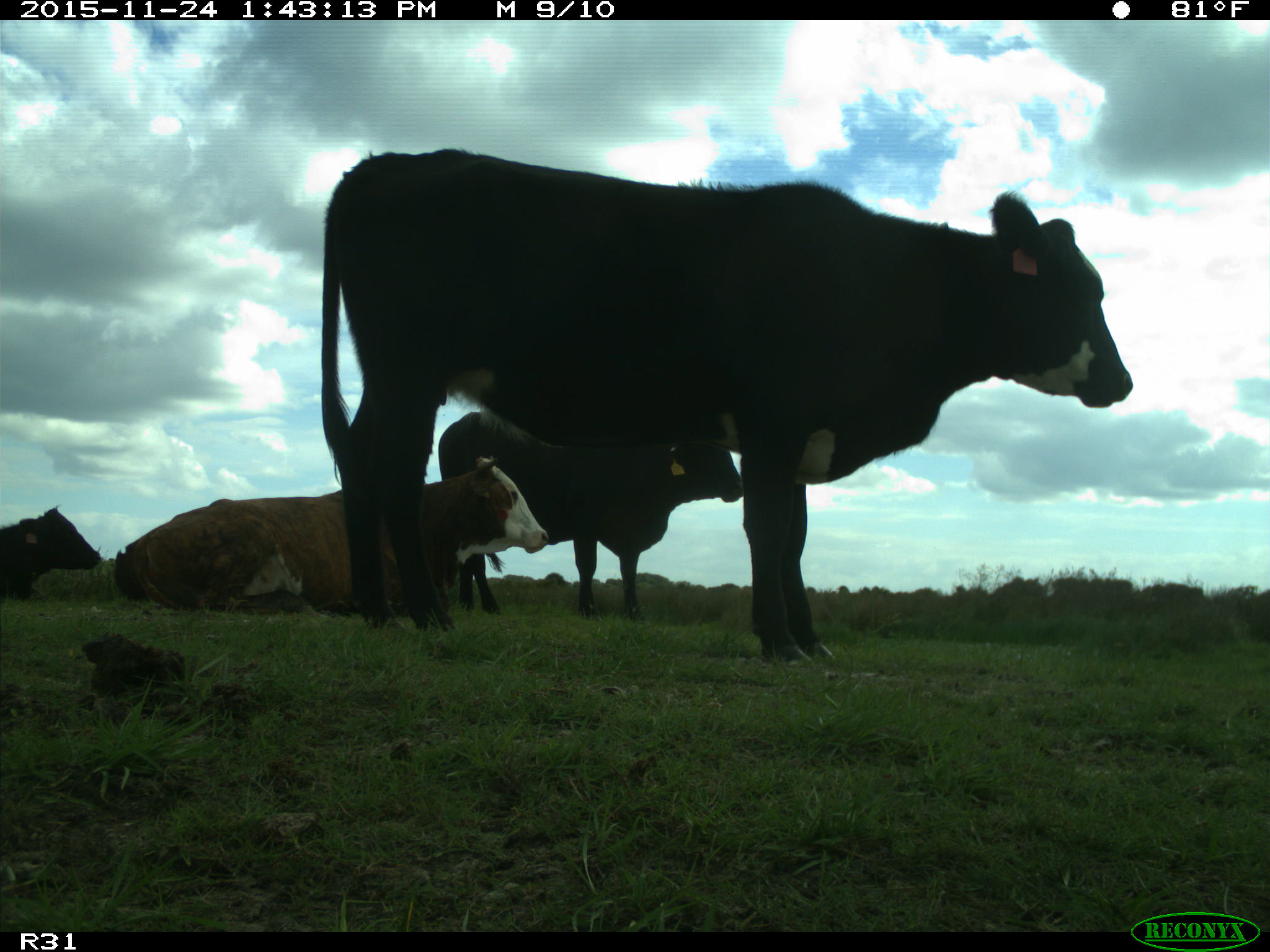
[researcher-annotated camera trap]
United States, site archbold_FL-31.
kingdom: Animalia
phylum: Chordata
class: Mammalia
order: Artiodactyla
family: Bovidae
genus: Bos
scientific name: Bos taurus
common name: domestic cow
Bos taurus (domestic cow).